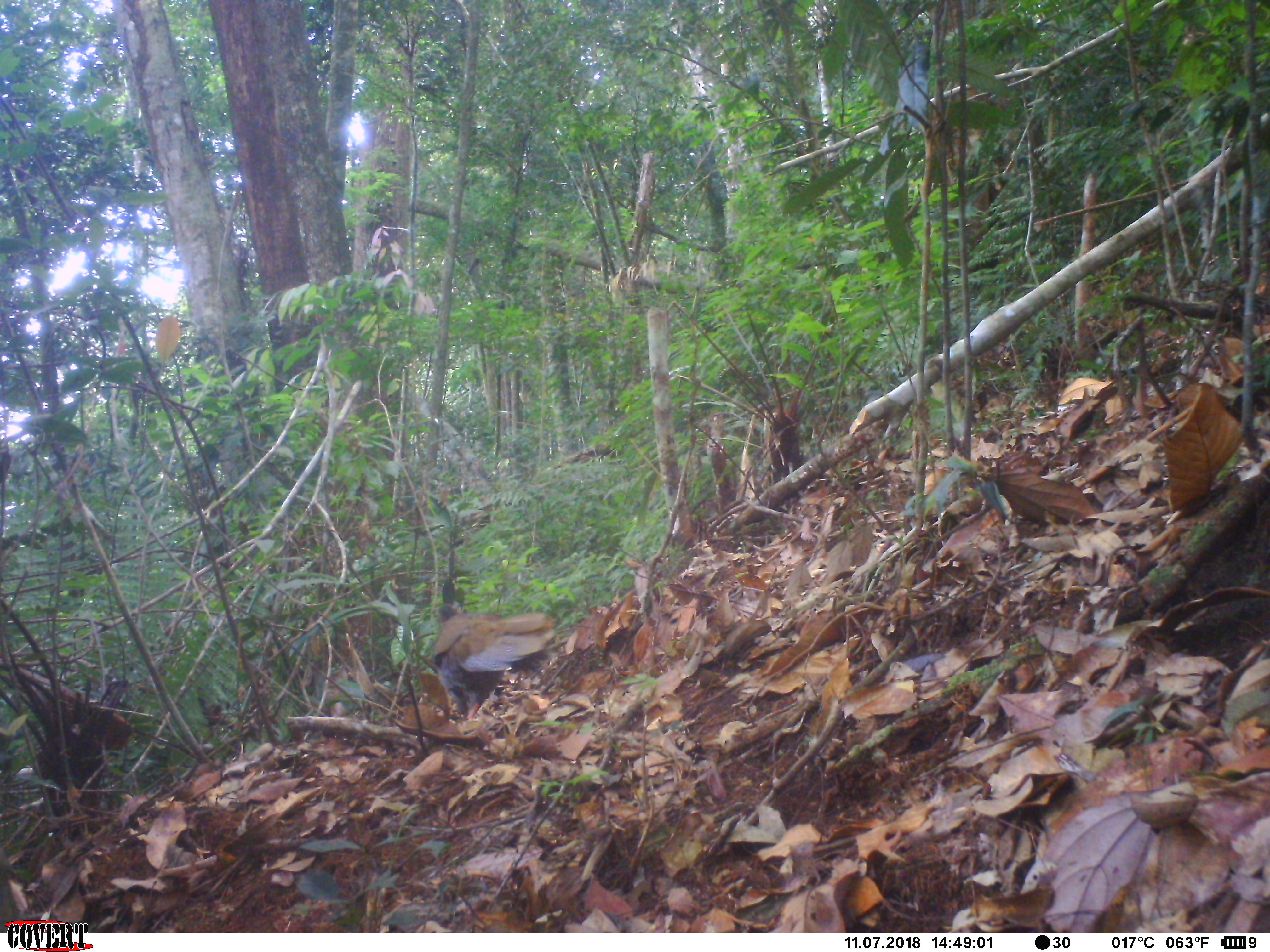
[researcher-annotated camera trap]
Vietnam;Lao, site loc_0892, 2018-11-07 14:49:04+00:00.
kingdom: Animalia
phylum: Chordata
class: Aves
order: Galliformes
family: Phasianidae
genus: Lophura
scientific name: Lophura nycthemera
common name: silver pheasant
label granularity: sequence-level